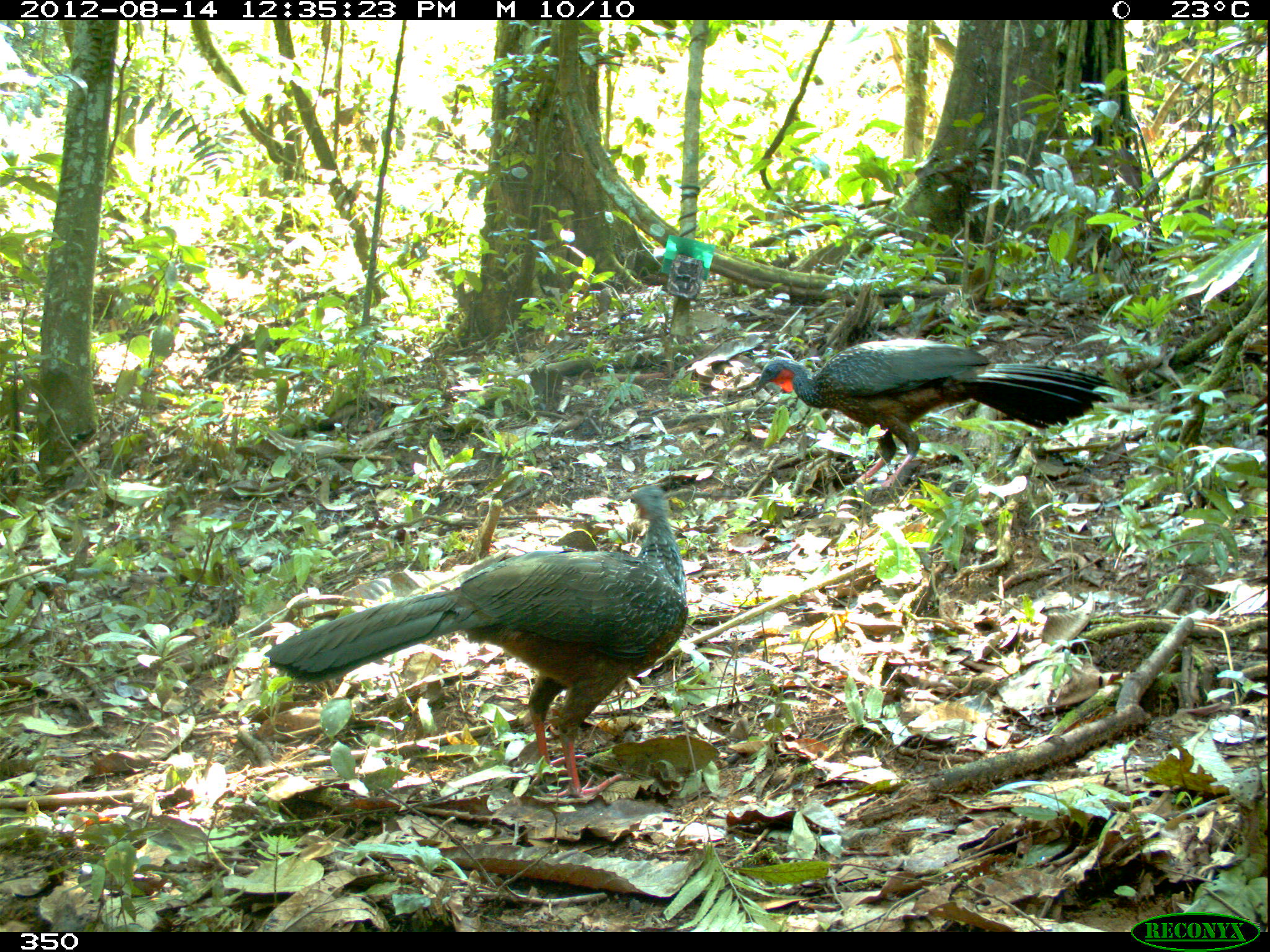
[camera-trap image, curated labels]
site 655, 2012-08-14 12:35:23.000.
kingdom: Animalia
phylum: Chordata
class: Aves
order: Galliformes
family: Cracidae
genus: Penelope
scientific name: Penelope jacquacu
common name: spix's guan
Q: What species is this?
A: Penelope jacquacu (spix's guan).